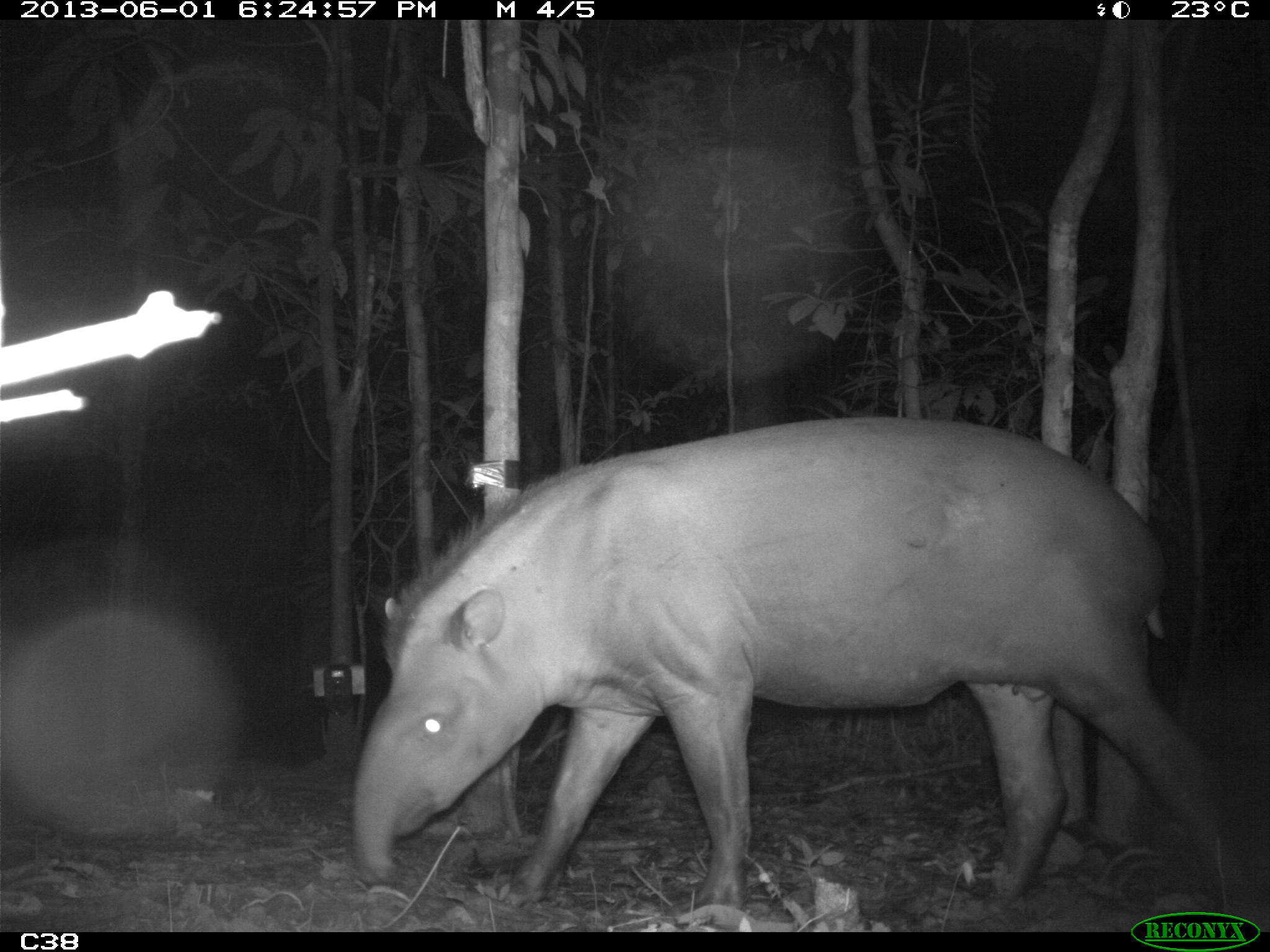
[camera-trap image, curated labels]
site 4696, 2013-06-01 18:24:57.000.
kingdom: Animalia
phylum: Chordata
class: Mammalia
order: Perissodactyla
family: Tapiridae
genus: Tapirus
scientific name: Tapirus terrestris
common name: south american tapir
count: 1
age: adult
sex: male